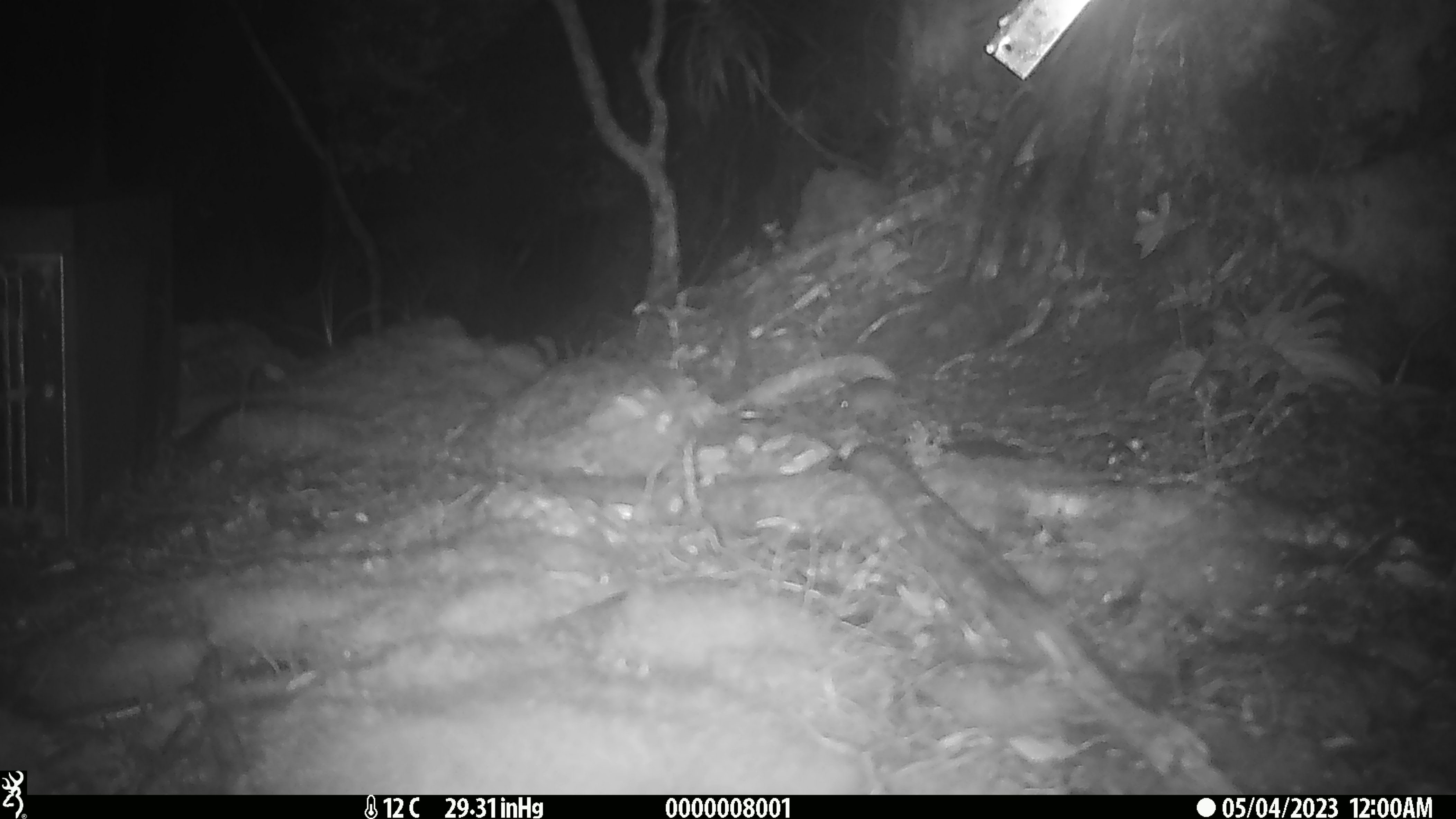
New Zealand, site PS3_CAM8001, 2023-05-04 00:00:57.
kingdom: Animalia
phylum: Chordata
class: Mammalia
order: Rodentia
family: Muridae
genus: Mus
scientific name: Mus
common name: mouse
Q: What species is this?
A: Mouse (Mus).